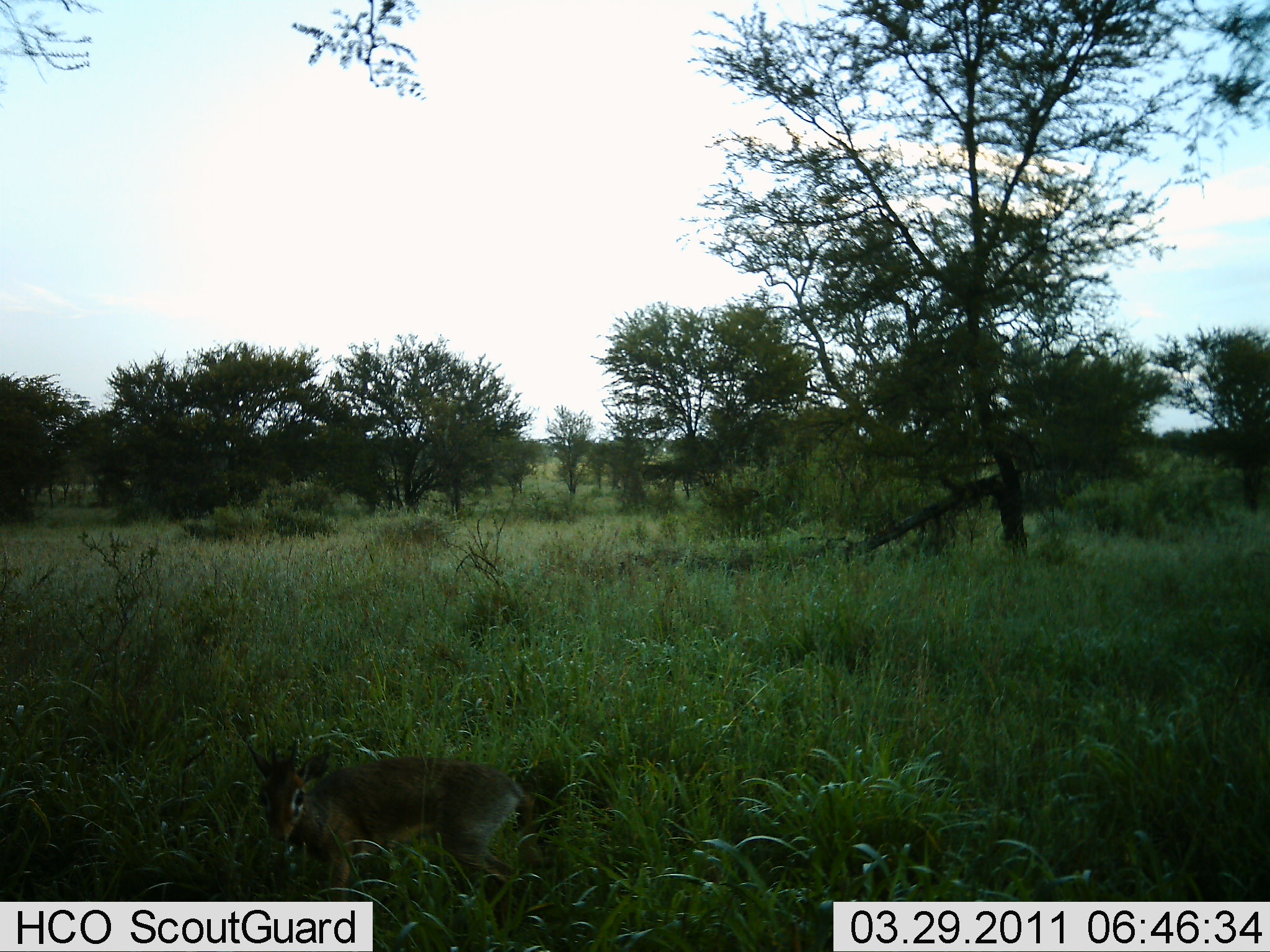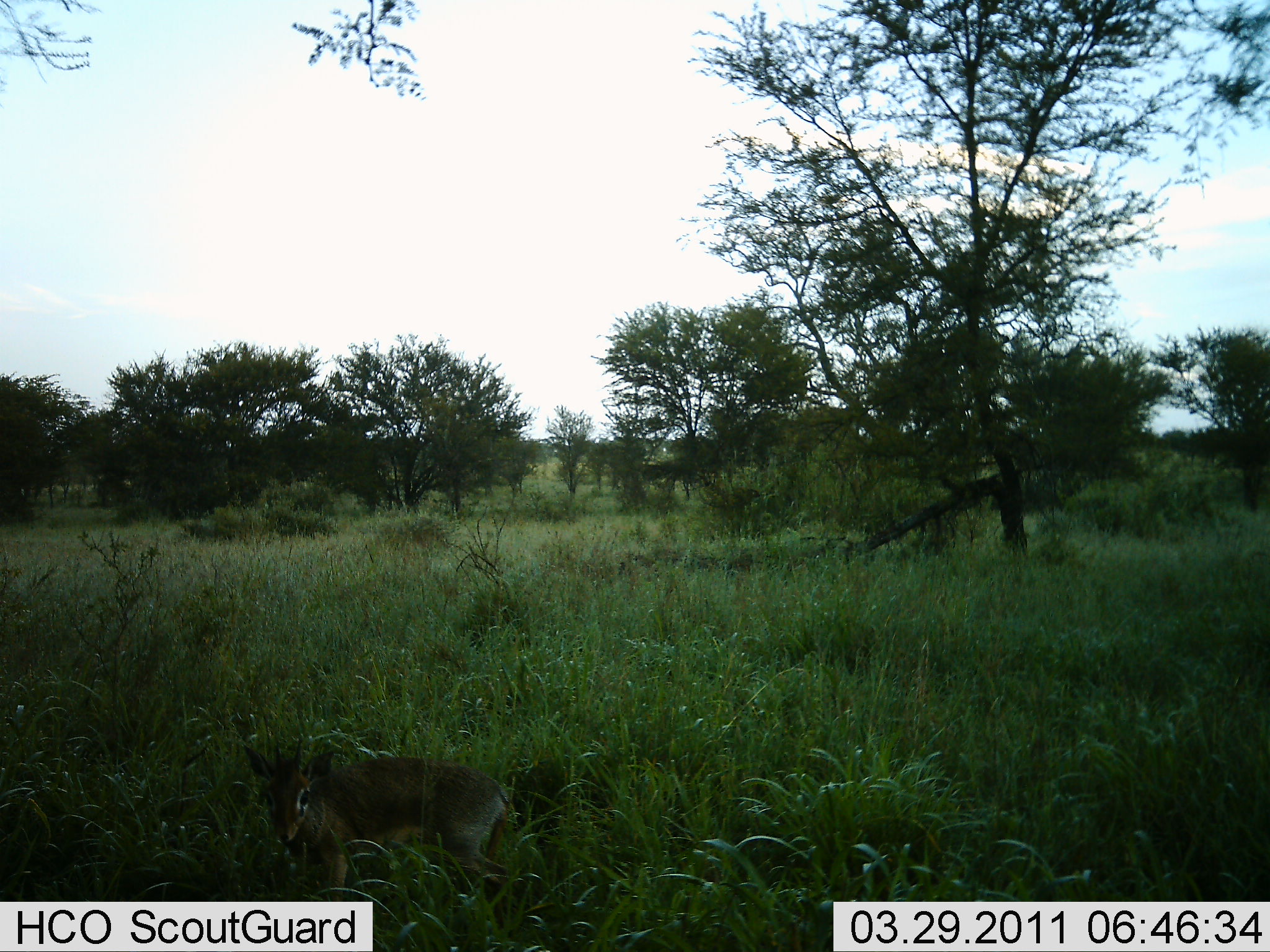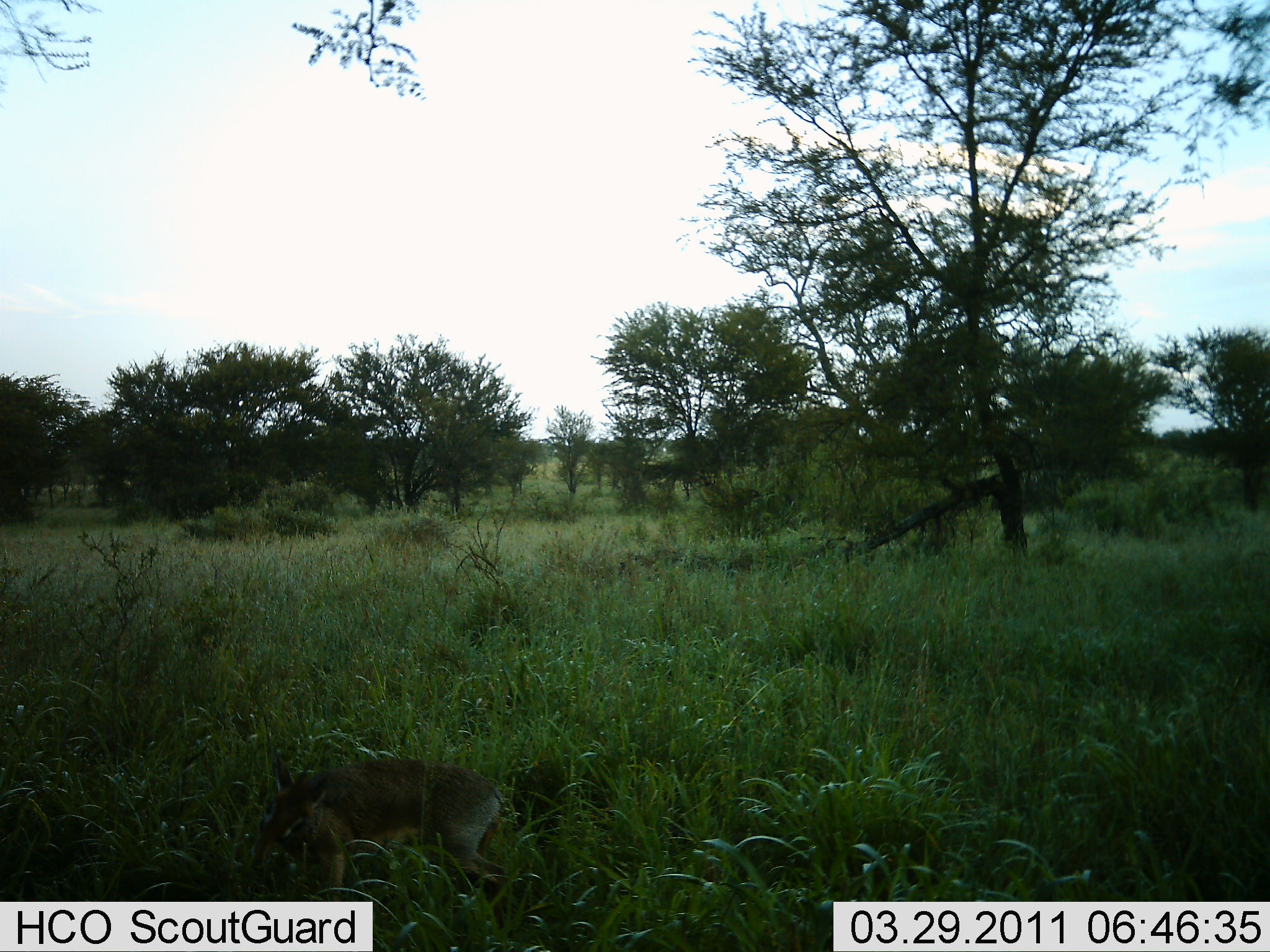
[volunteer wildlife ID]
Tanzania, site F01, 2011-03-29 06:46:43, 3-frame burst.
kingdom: Animalia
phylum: Chordata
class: Mammalia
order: Artiodactyla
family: Bovidae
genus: Madoqua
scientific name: Madoqua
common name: dikdik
Dikdik (Madoqua), count 1. Behavior (volunteer vote fractions): standing 83%, resting 0%, moving 0%, interacting 0%. Young present (vote fraction): 8%. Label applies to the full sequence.